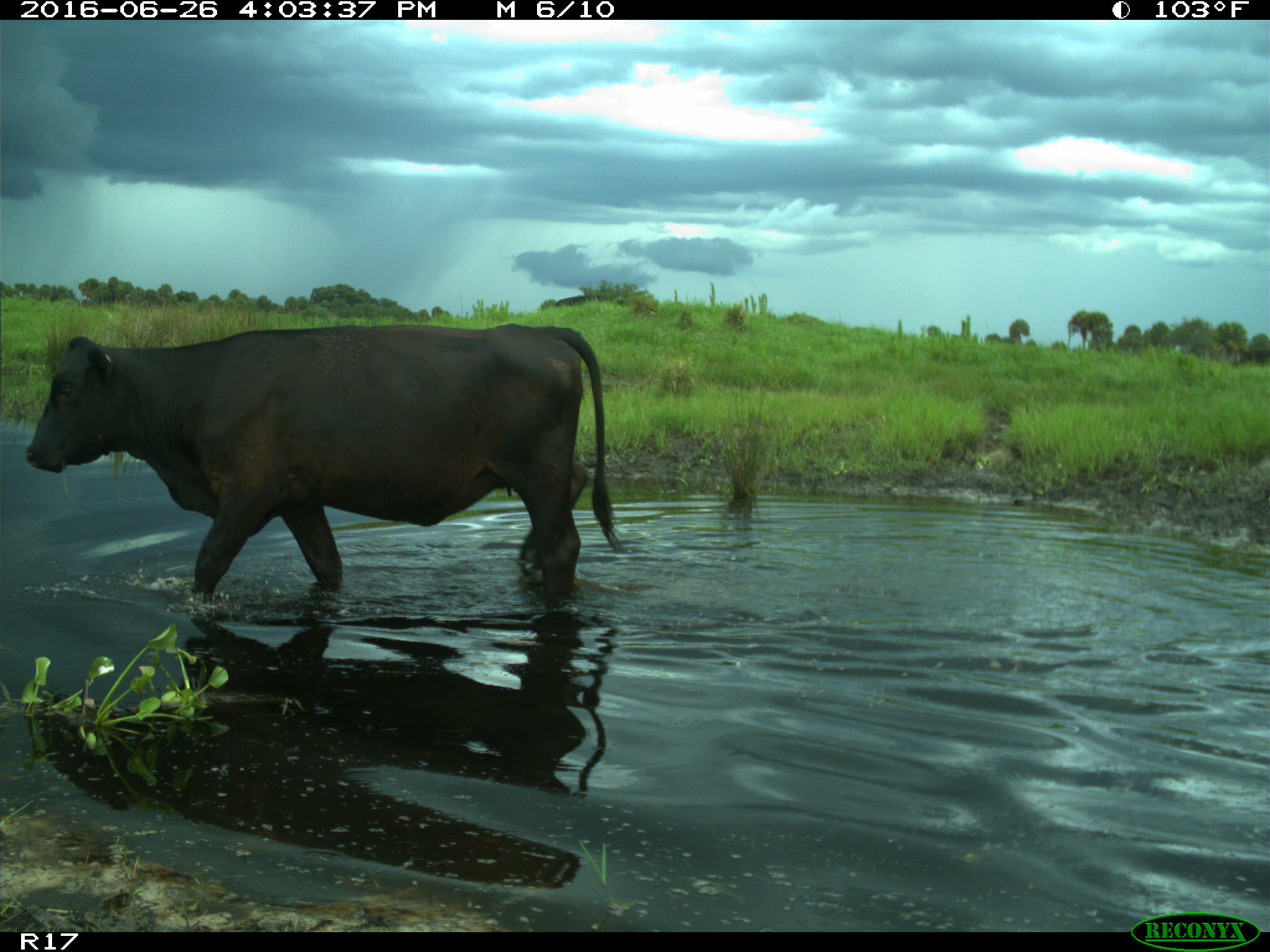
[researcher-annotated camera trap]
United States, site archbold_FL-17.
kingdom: Animalia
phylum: Chordata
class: Mammalia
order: Artiodactyla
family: Bovidae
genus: Bos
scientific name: Bos taurus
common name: domestic cow